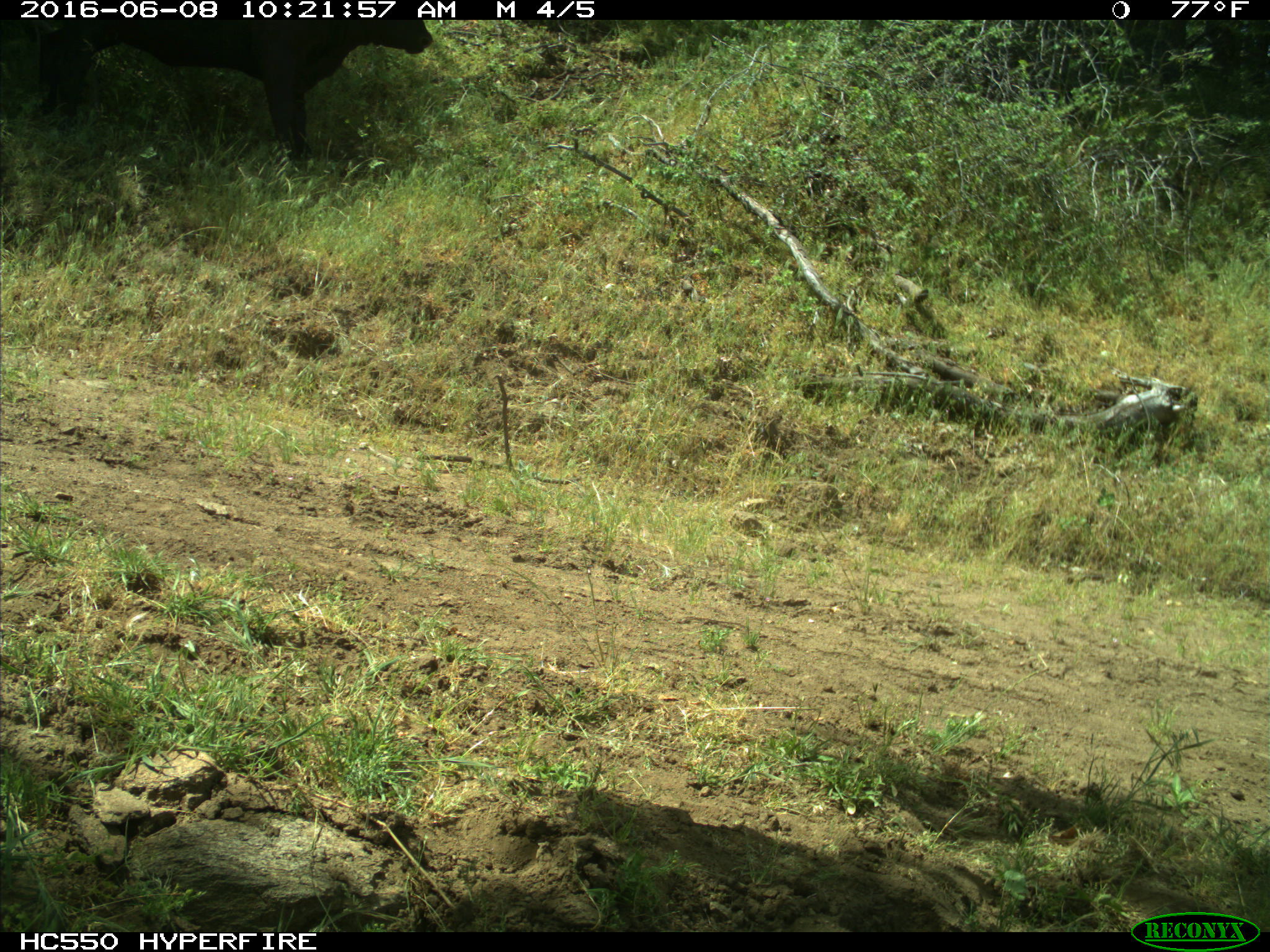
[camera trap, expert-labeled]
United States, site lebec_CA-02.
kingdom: Animalia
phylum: Chordata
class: Mammalia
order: Artiodactyla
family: Bovidae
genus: Bos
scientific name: Bos taurus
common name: domestic cow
Bos taurus (domestic cow).